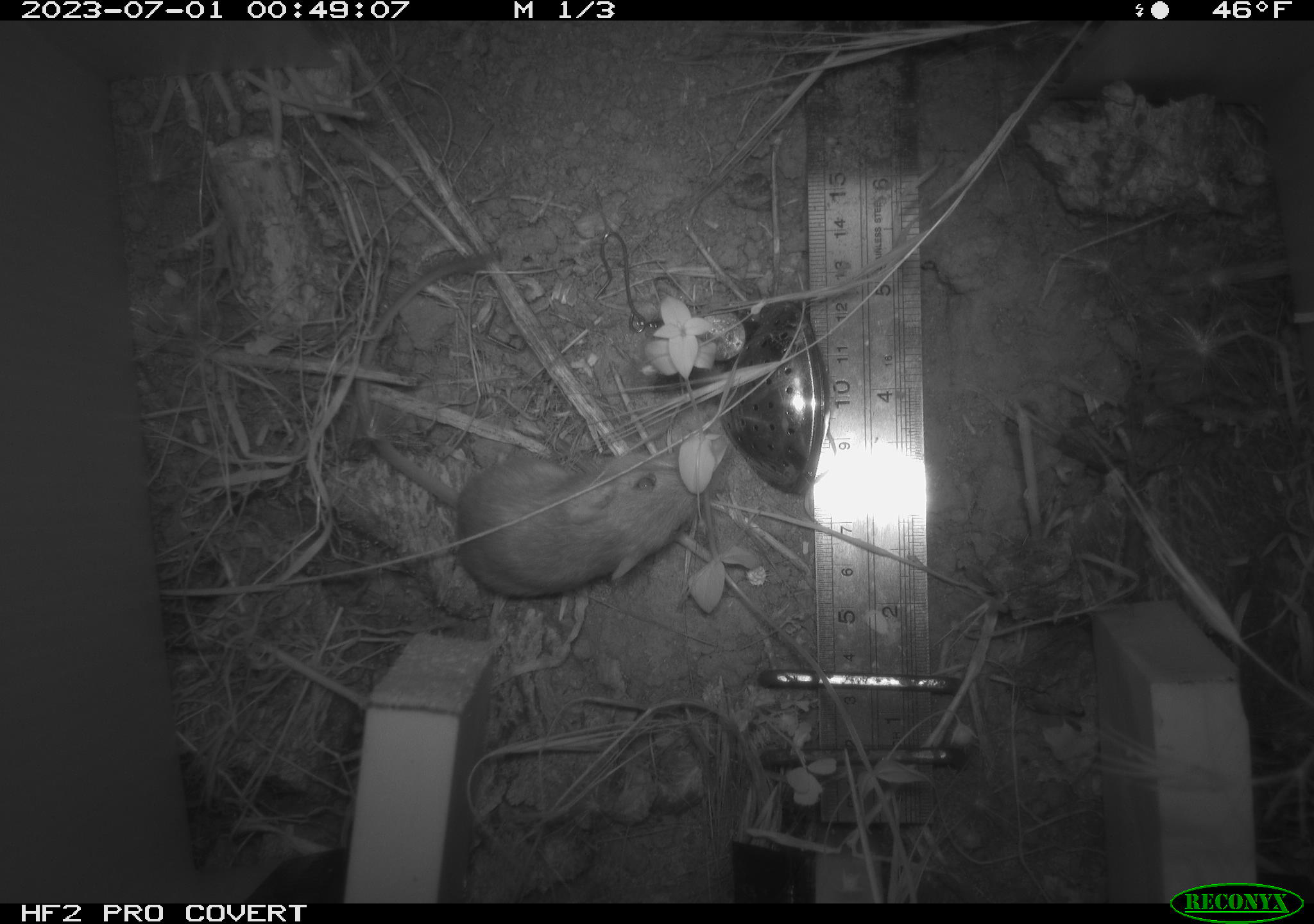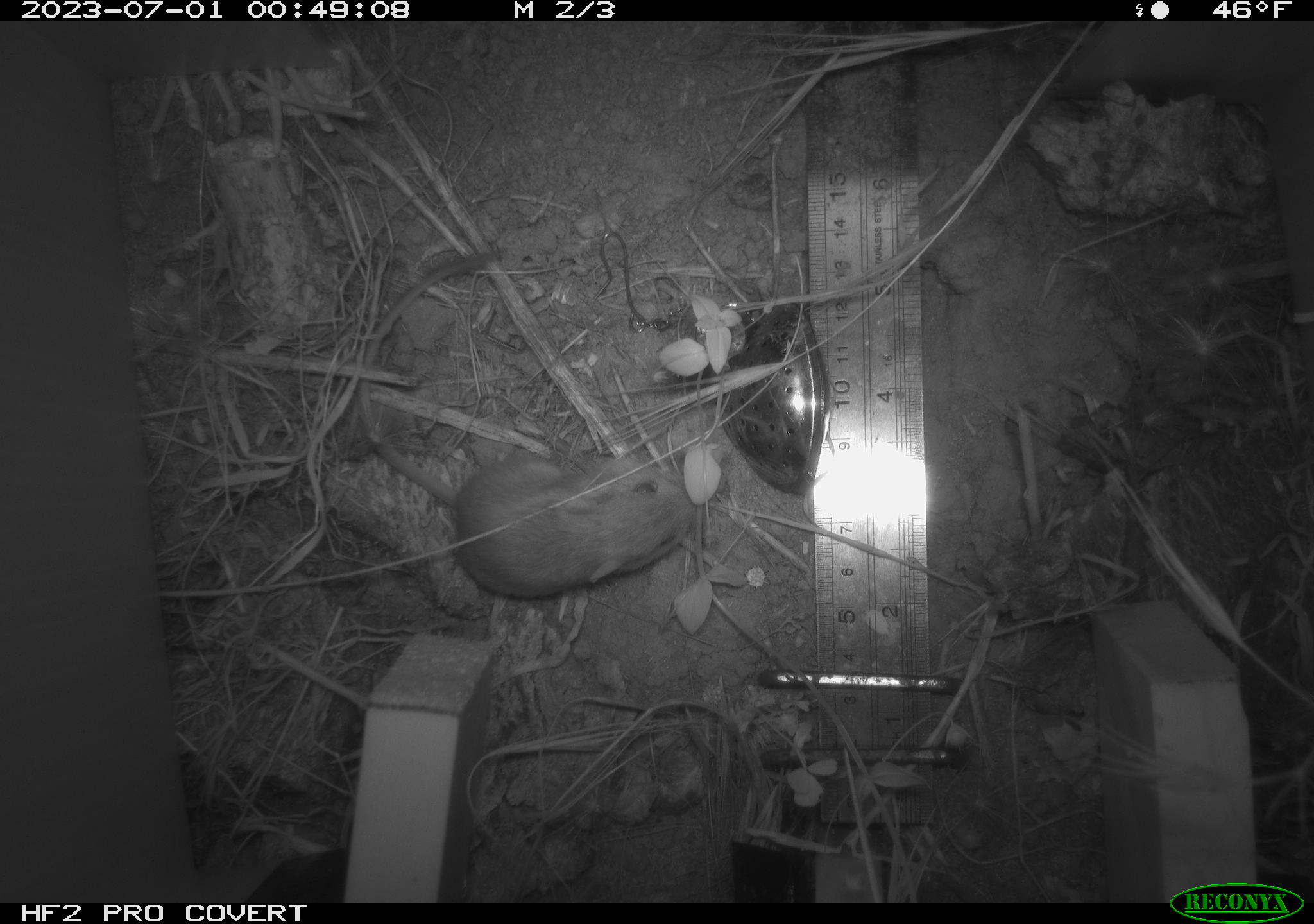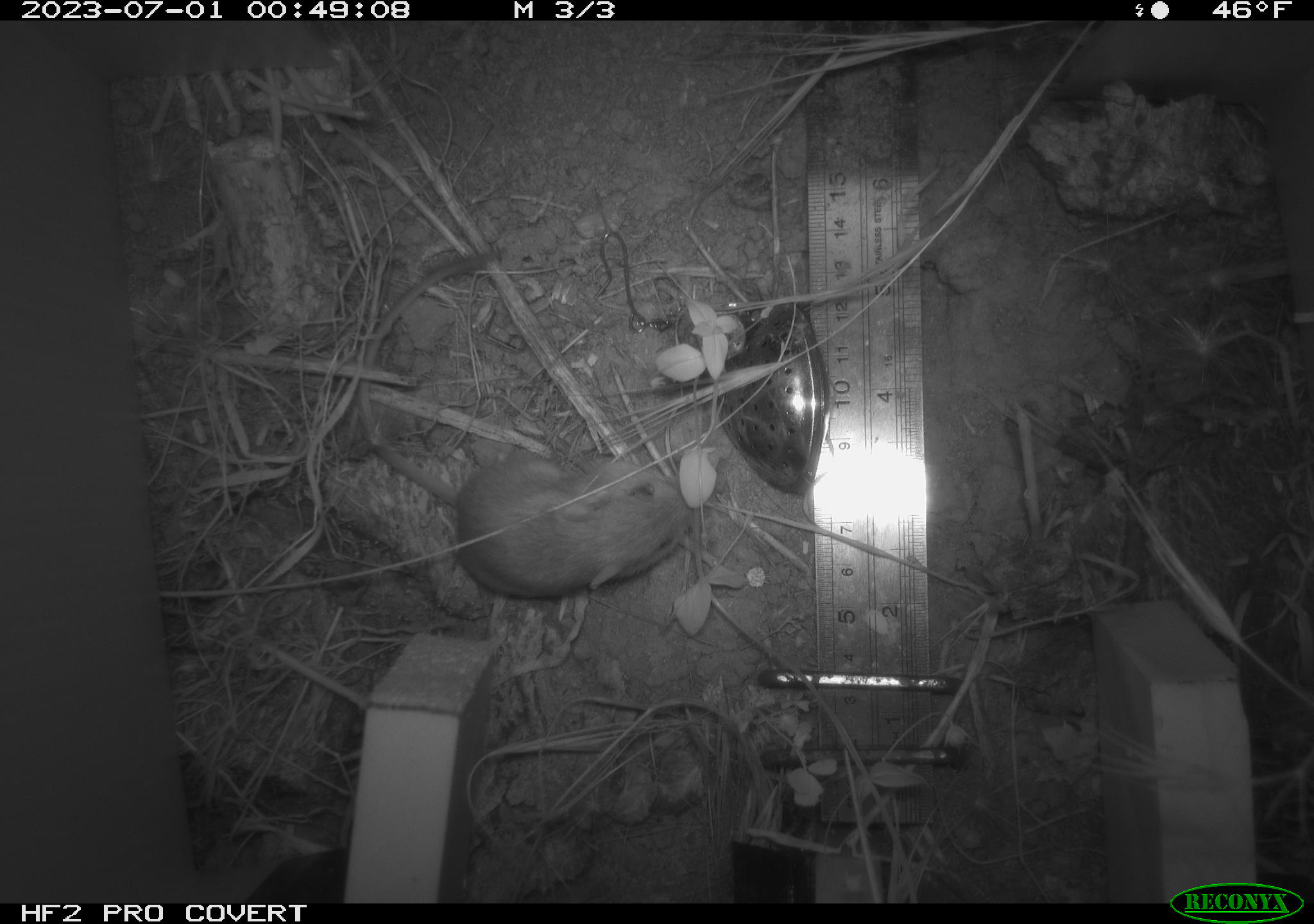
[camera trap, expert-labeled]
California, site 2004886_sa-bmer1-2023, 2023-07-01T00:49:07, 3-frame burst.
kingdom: Animalia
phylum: Chordata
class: Mammalia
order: Rodentia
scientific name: Rodentia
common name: mouse species